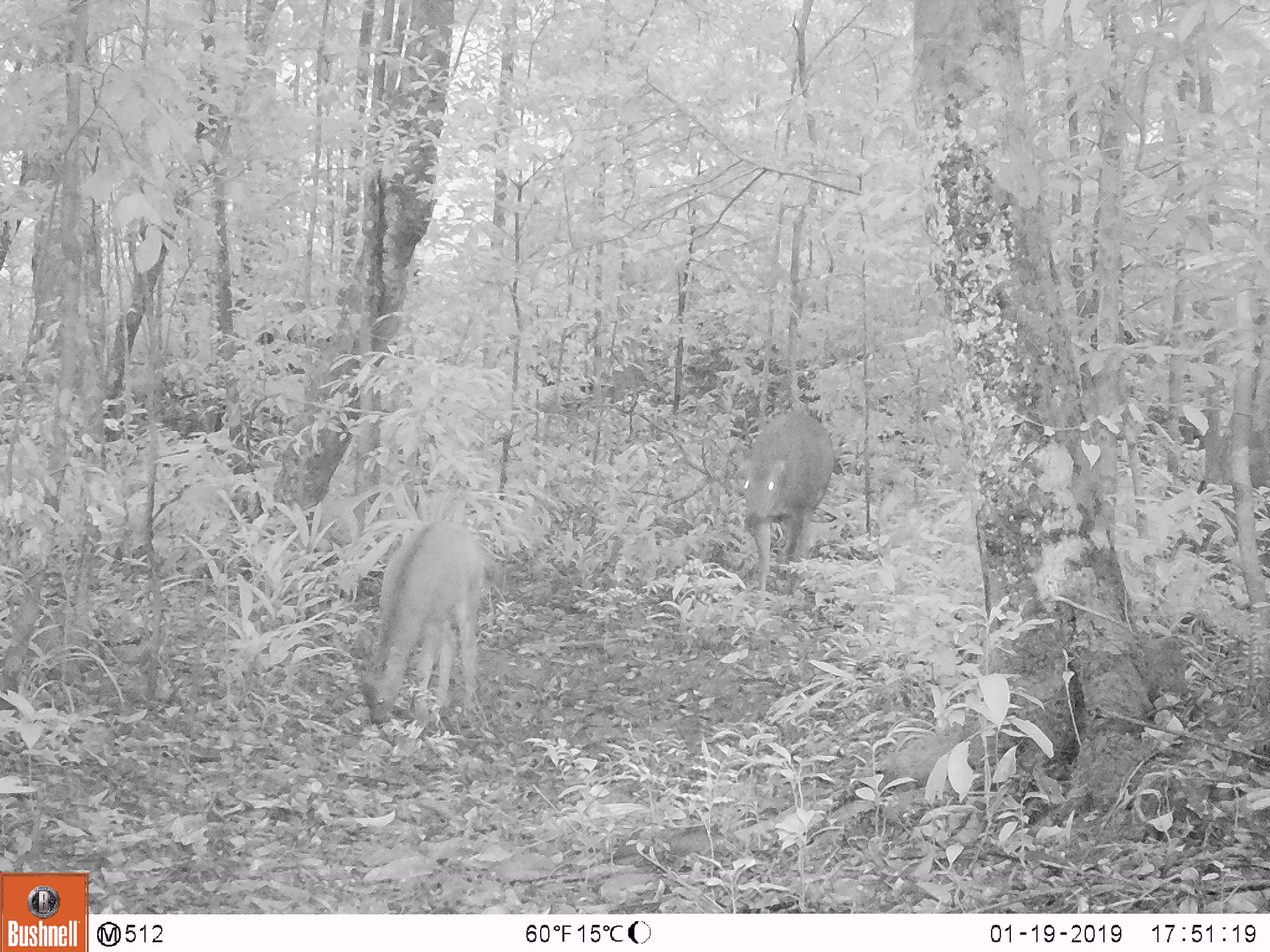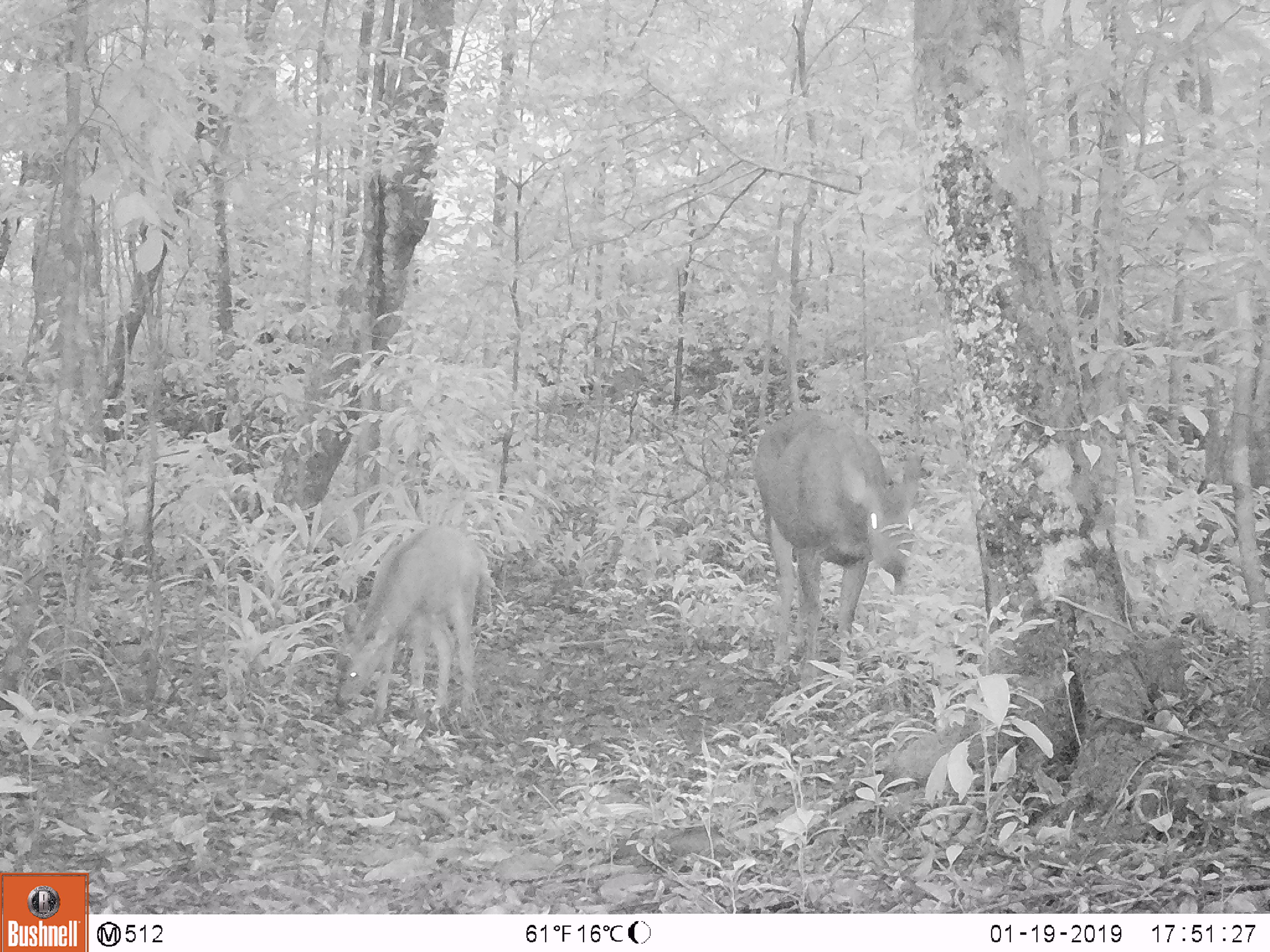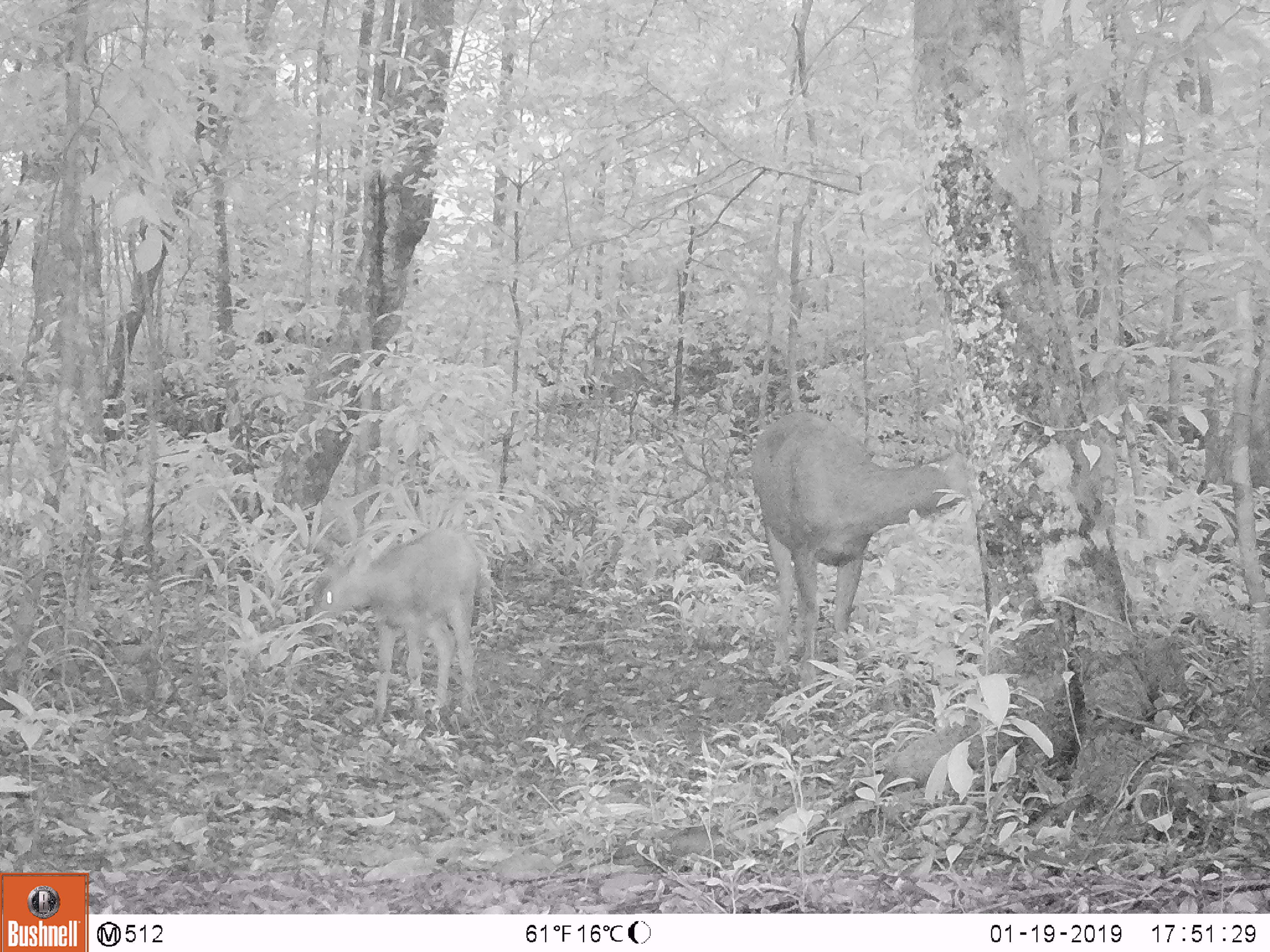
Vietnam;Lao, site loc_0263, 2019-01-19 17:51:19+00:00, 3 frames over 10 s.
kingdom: Animalia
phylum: Chordata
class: Mammalia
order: Artiodactyla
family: Cervidae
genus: Rusa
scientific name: Rusa unicolor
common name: sambar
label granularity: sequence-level